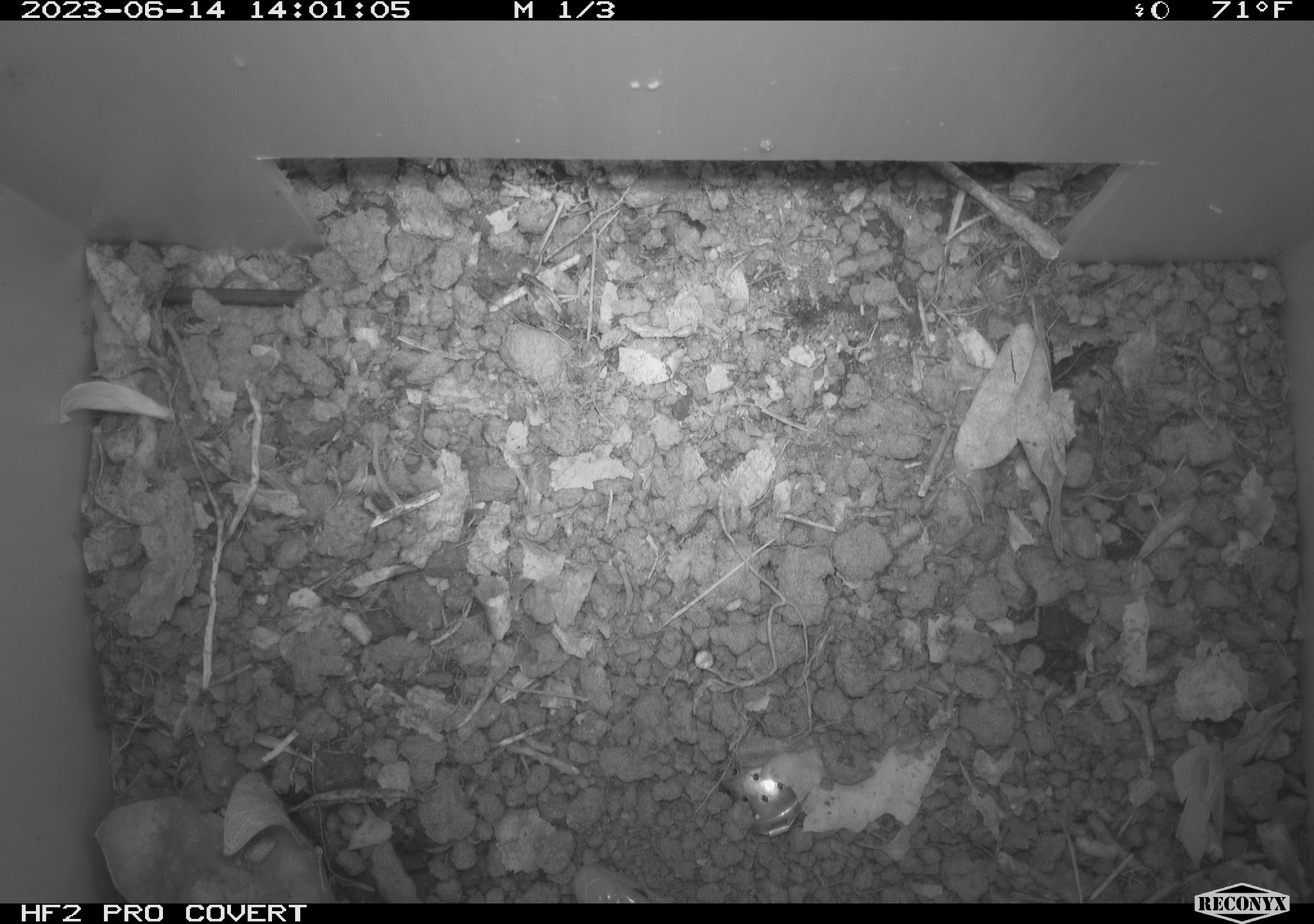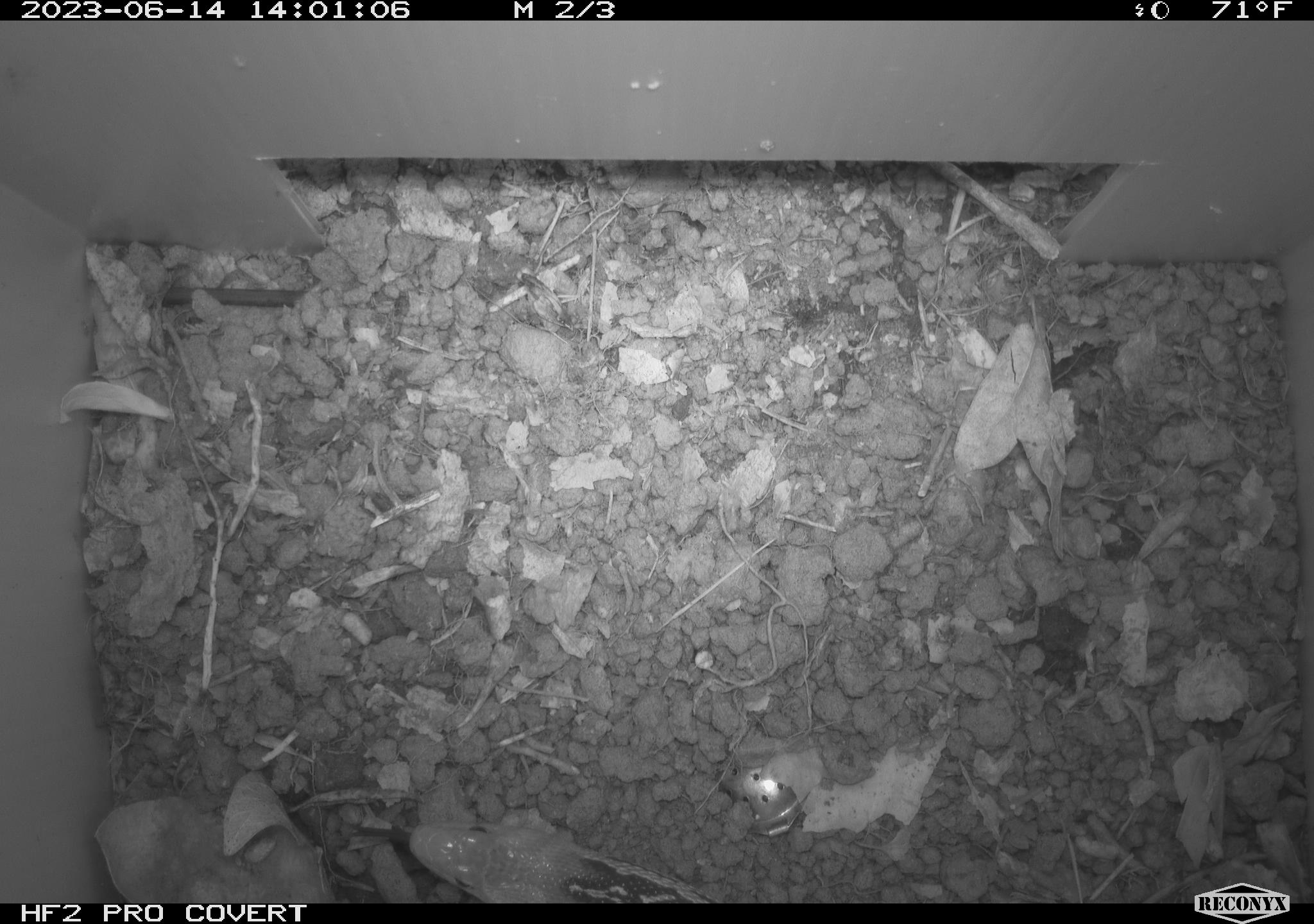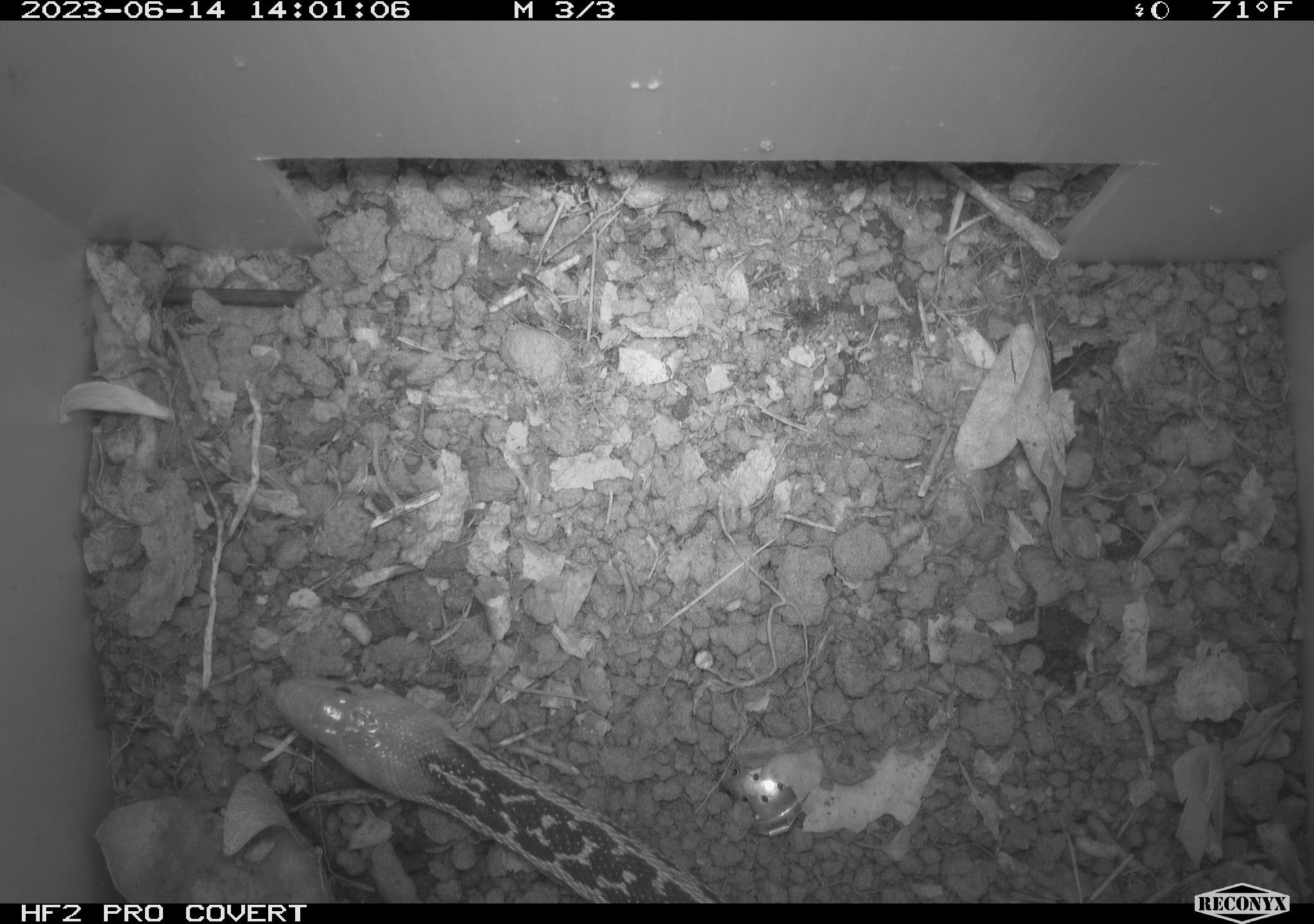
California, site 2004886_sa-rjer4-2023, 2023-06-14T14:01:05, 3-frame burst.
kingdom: Animalia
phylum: Chordata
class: Reptilia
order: Squamata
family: Colubridae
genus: Pituophis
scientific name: Pituophis catenifer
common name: gophersnake